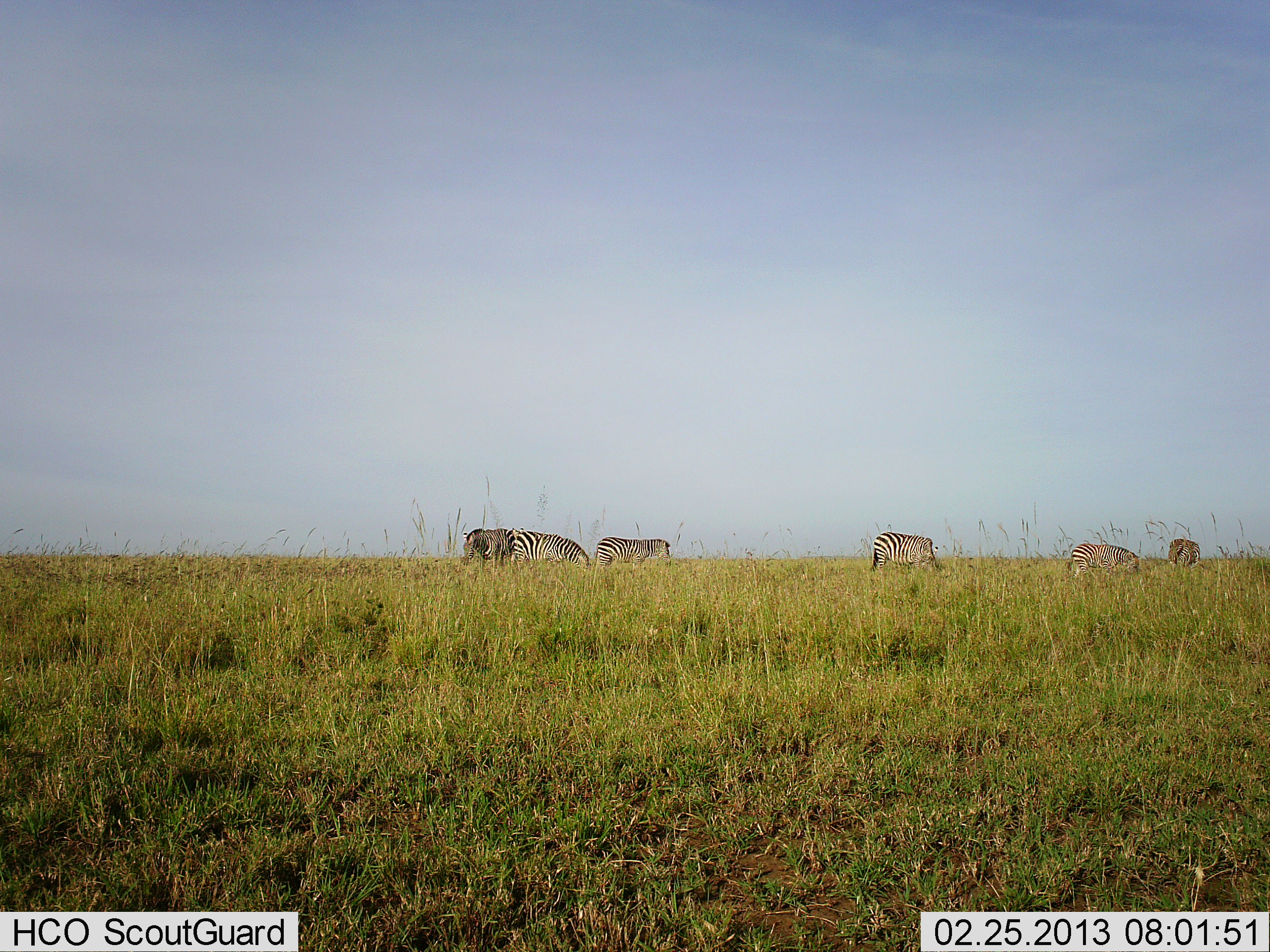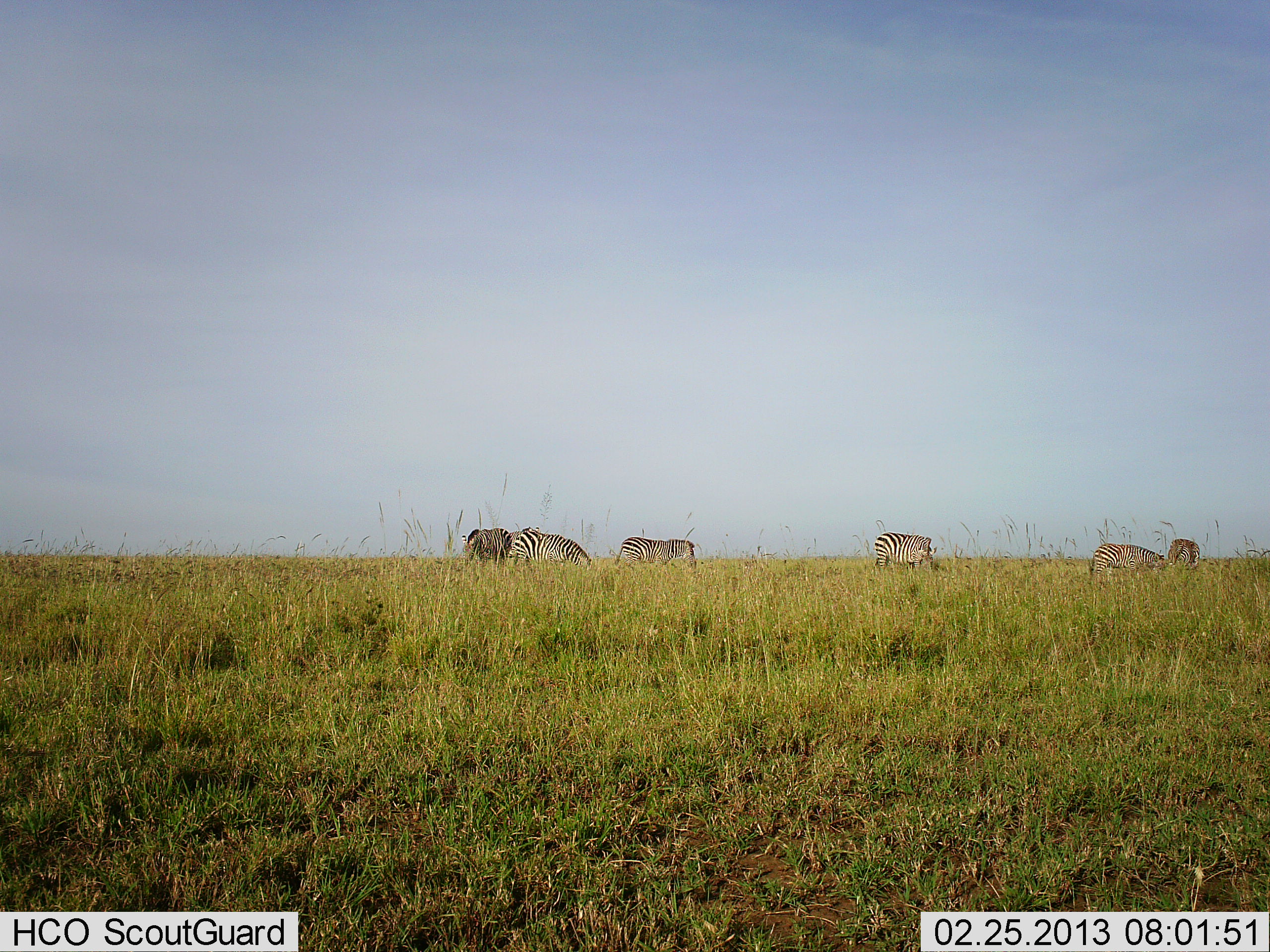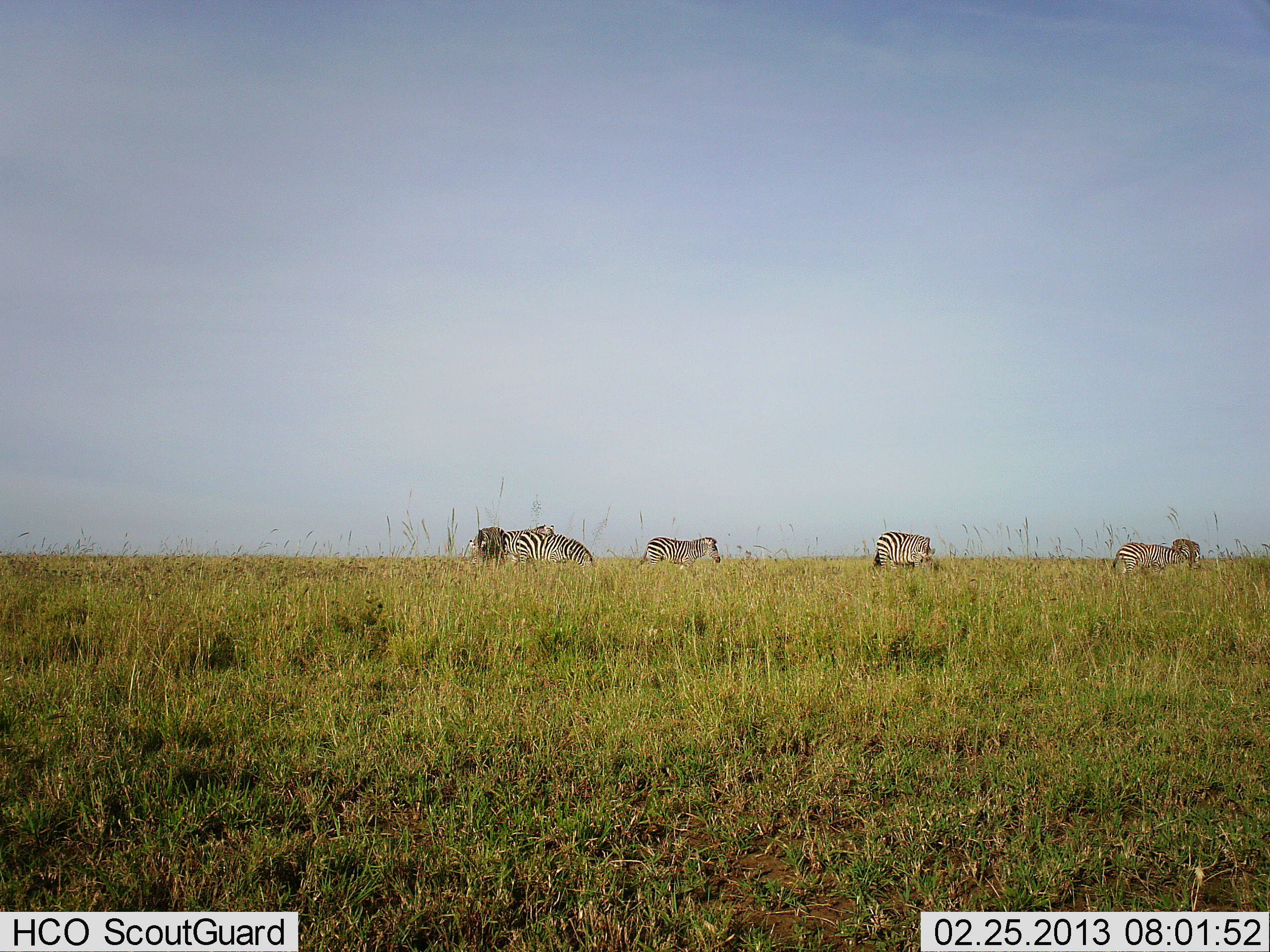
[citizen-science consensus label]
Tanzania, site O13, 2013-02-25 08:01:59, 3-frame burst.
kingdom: Animalia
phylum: Chordata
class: Mammalia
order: Perissodactyla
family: Equidae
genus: Equus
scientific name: Equus quagga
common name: plains zebra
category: zebra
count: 6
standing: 27%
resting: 0%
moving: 23%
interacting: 0%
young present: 0%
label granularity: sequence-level